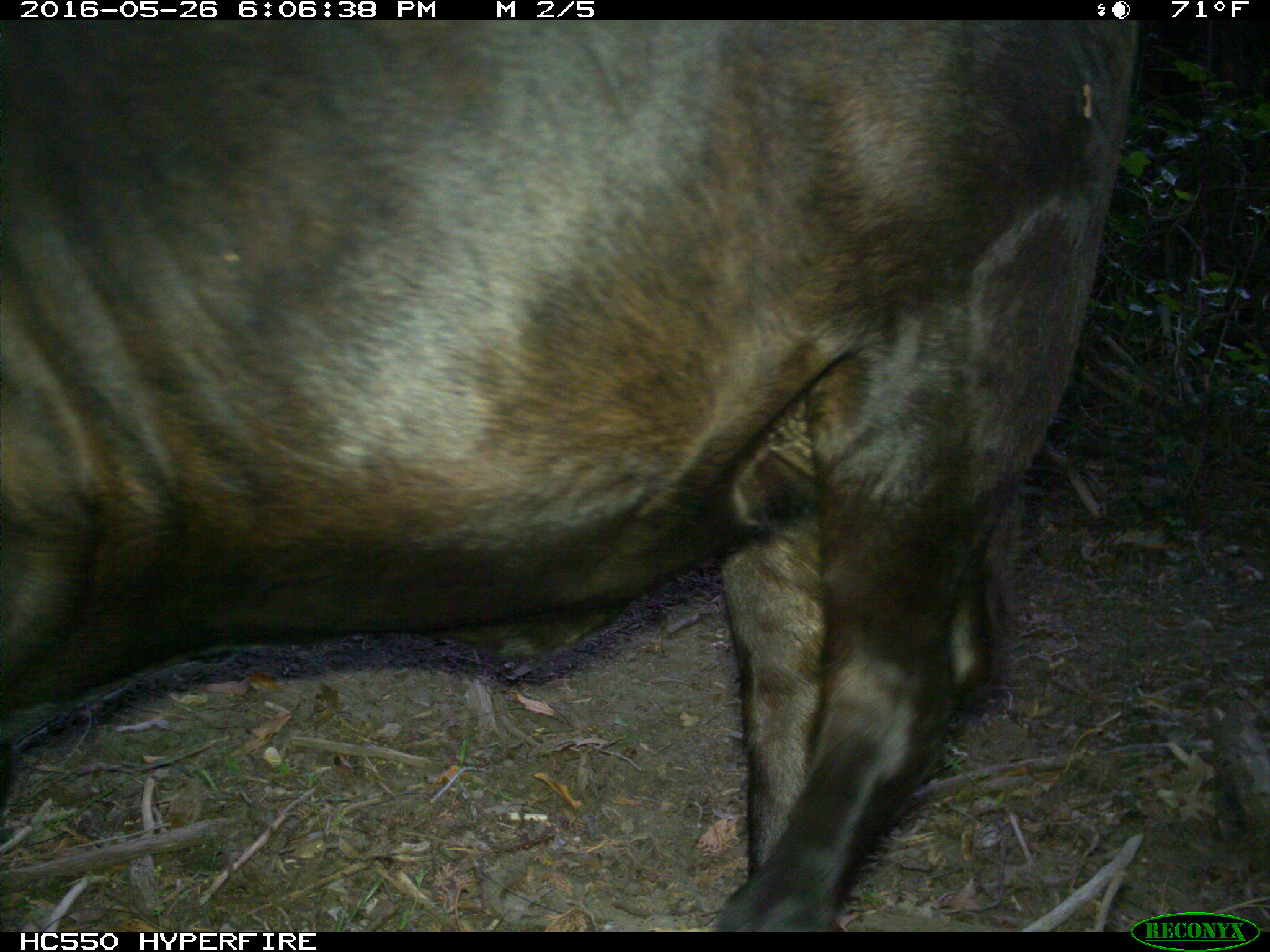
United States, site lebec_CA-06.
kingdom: Animalia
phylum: Chordata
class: Mammalia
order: Artiodactyla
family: Bovidae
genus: Bos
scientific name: Bos taurus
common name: domestic cow